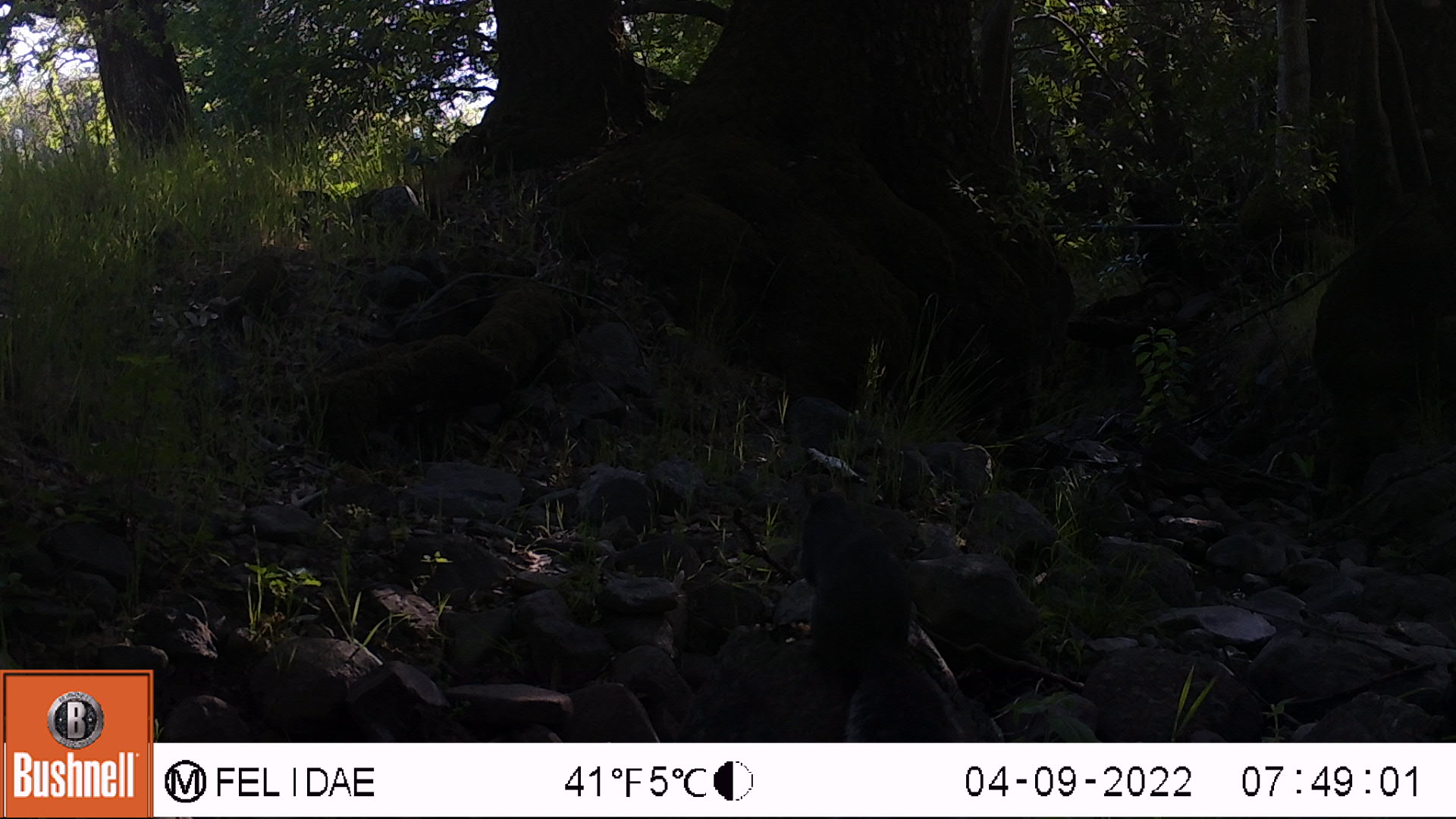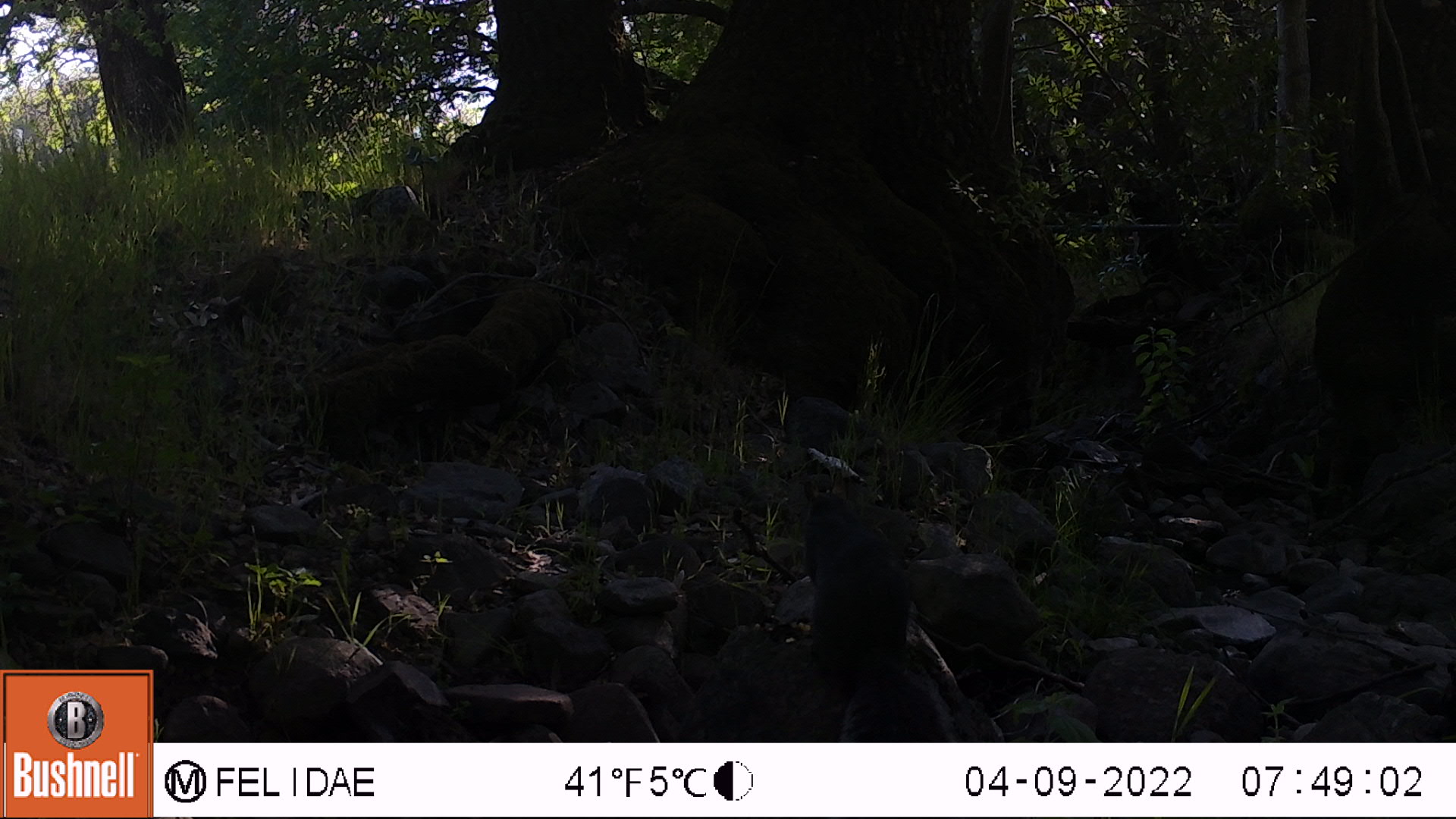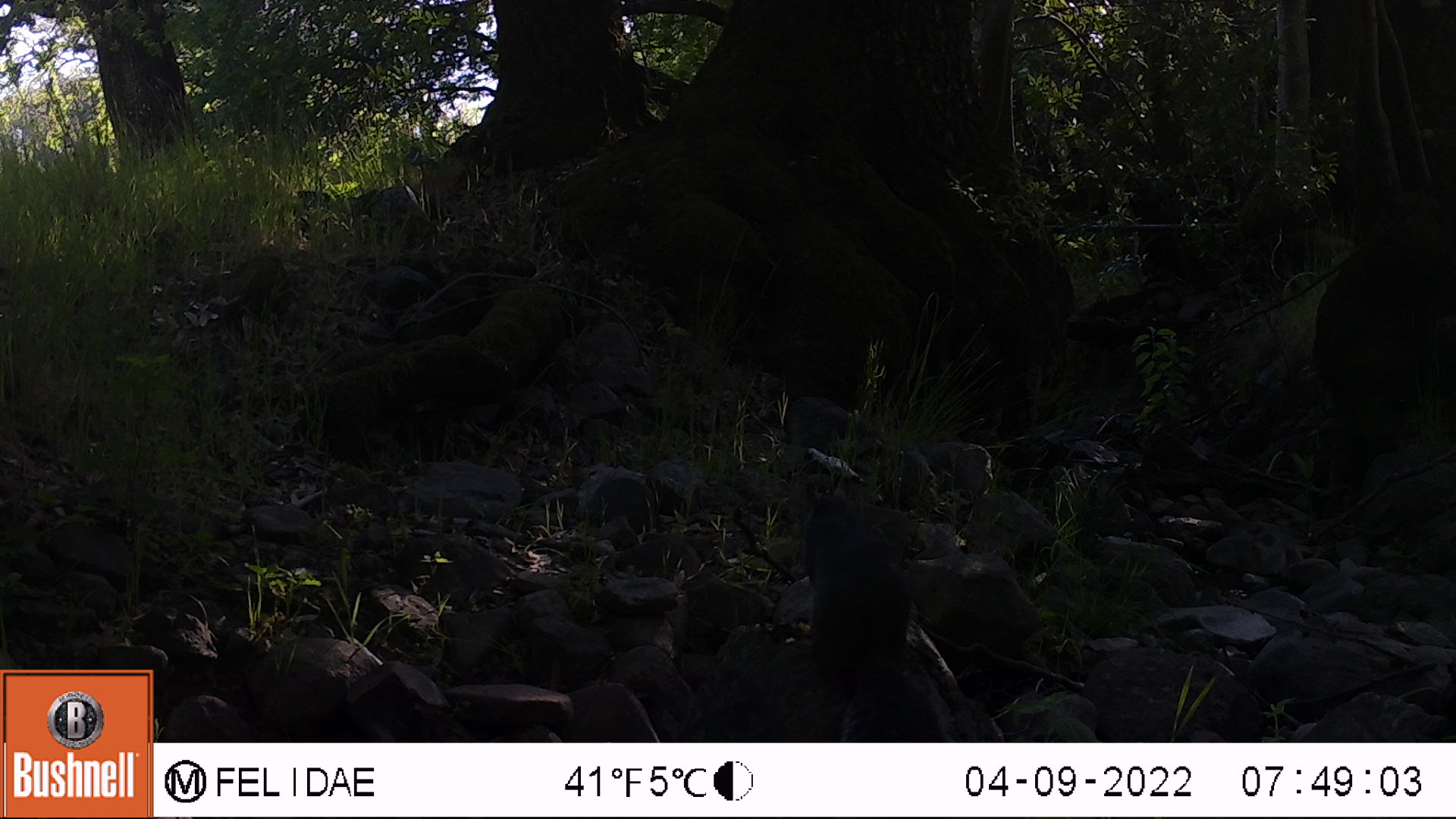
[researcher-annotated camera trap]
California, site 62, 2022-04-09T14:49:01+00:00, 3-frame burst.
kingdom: Animalia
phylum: Chordata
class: Mammalia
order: Rodentia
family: Sciuridae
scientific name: Sciuridae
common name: squirrel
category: unknown squirrel